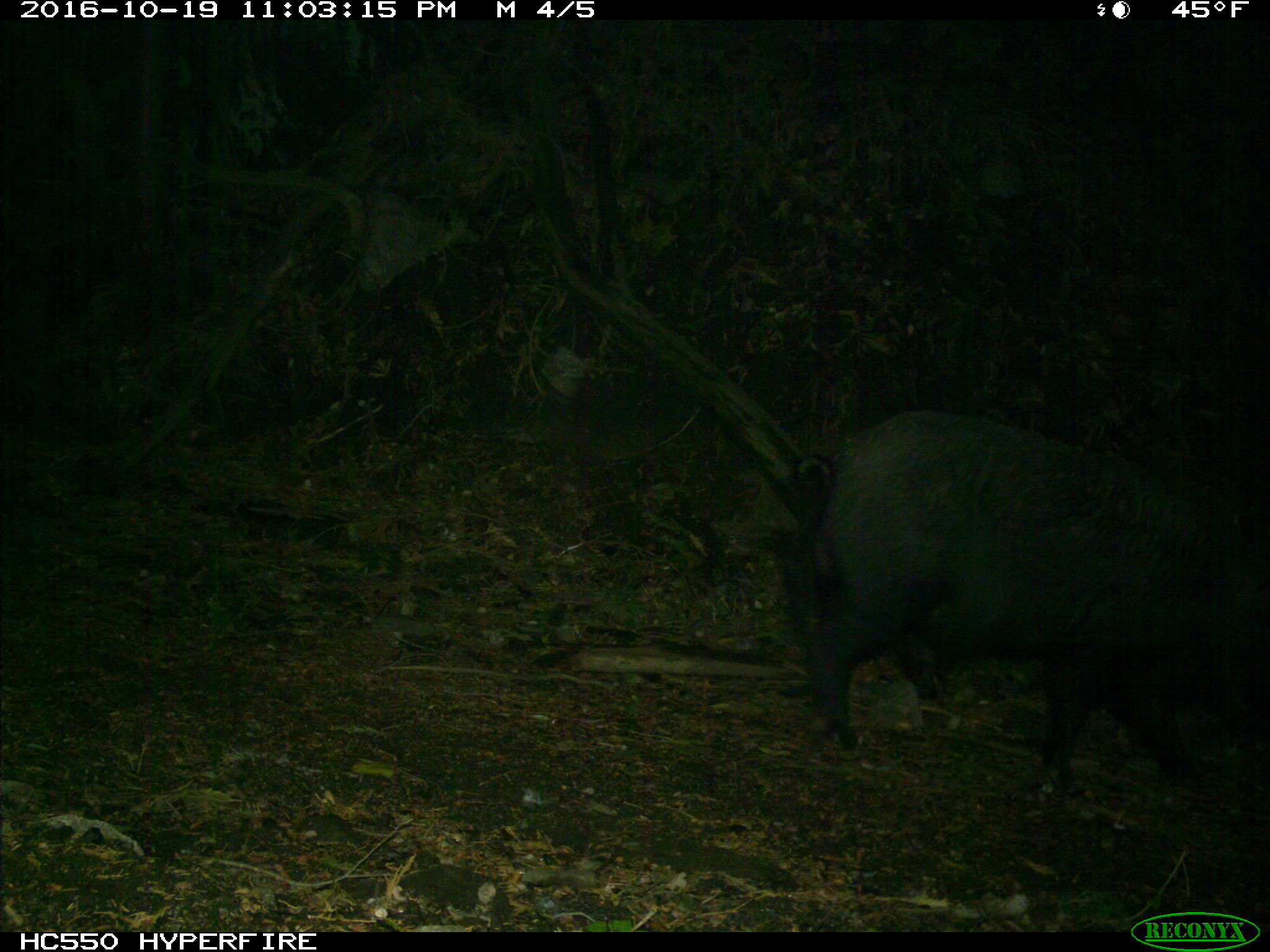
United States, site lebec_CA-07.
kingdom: Animalia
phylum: Chordata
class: Mammalia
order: Artiodactyla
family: Suidae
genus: Sus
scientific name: Sus scrofa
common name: wild boar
Sus scrofa (wild boar).